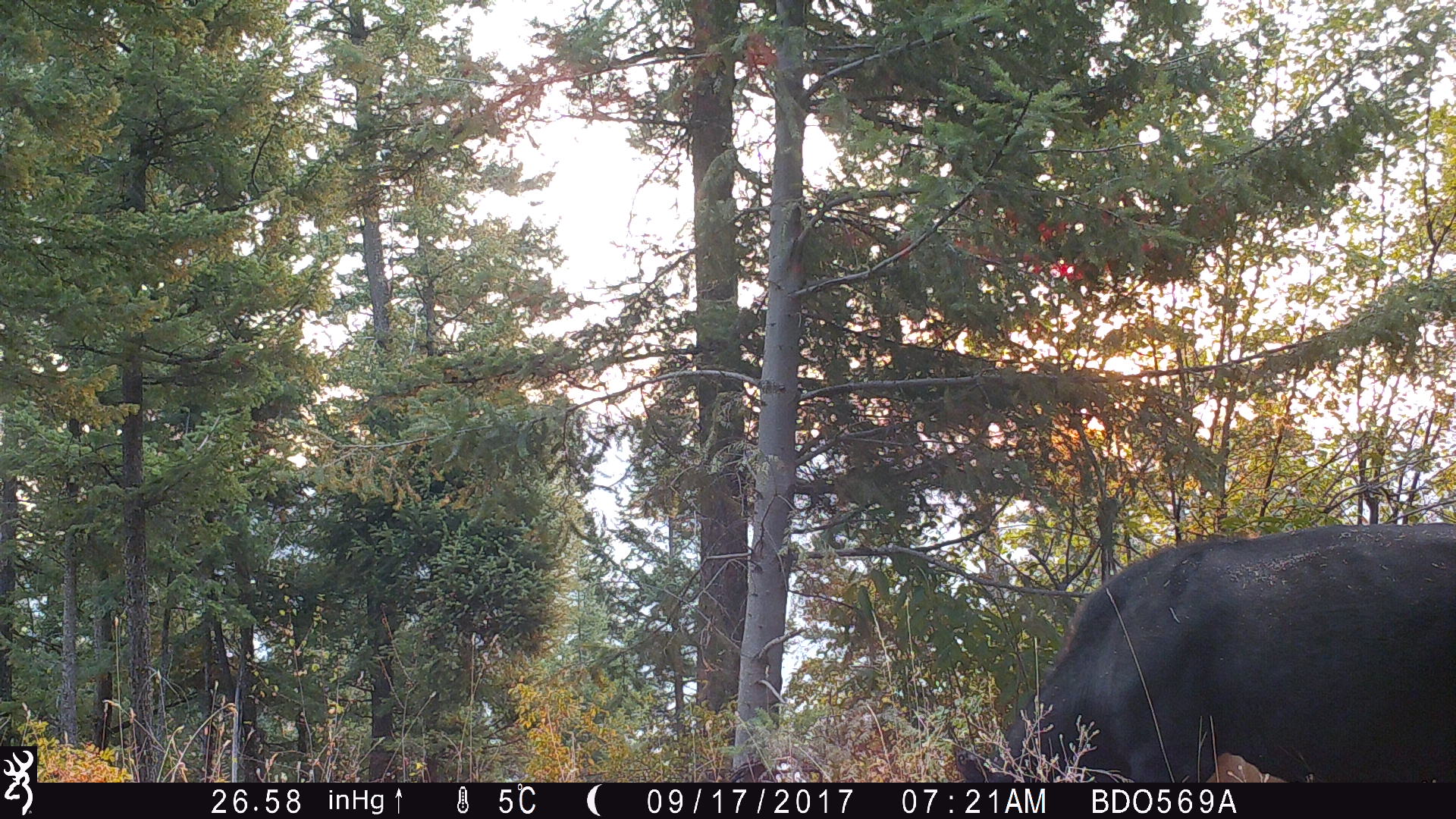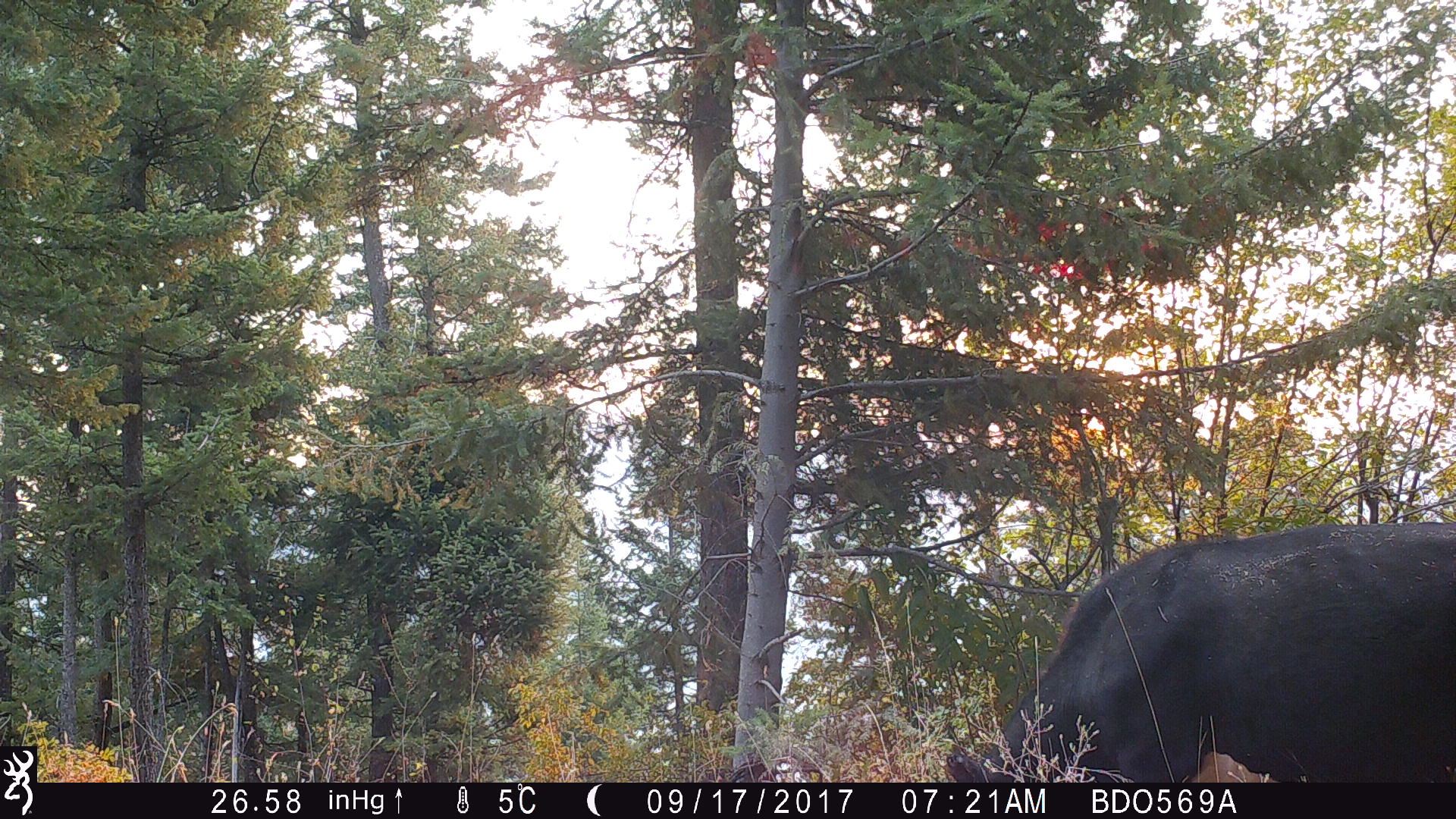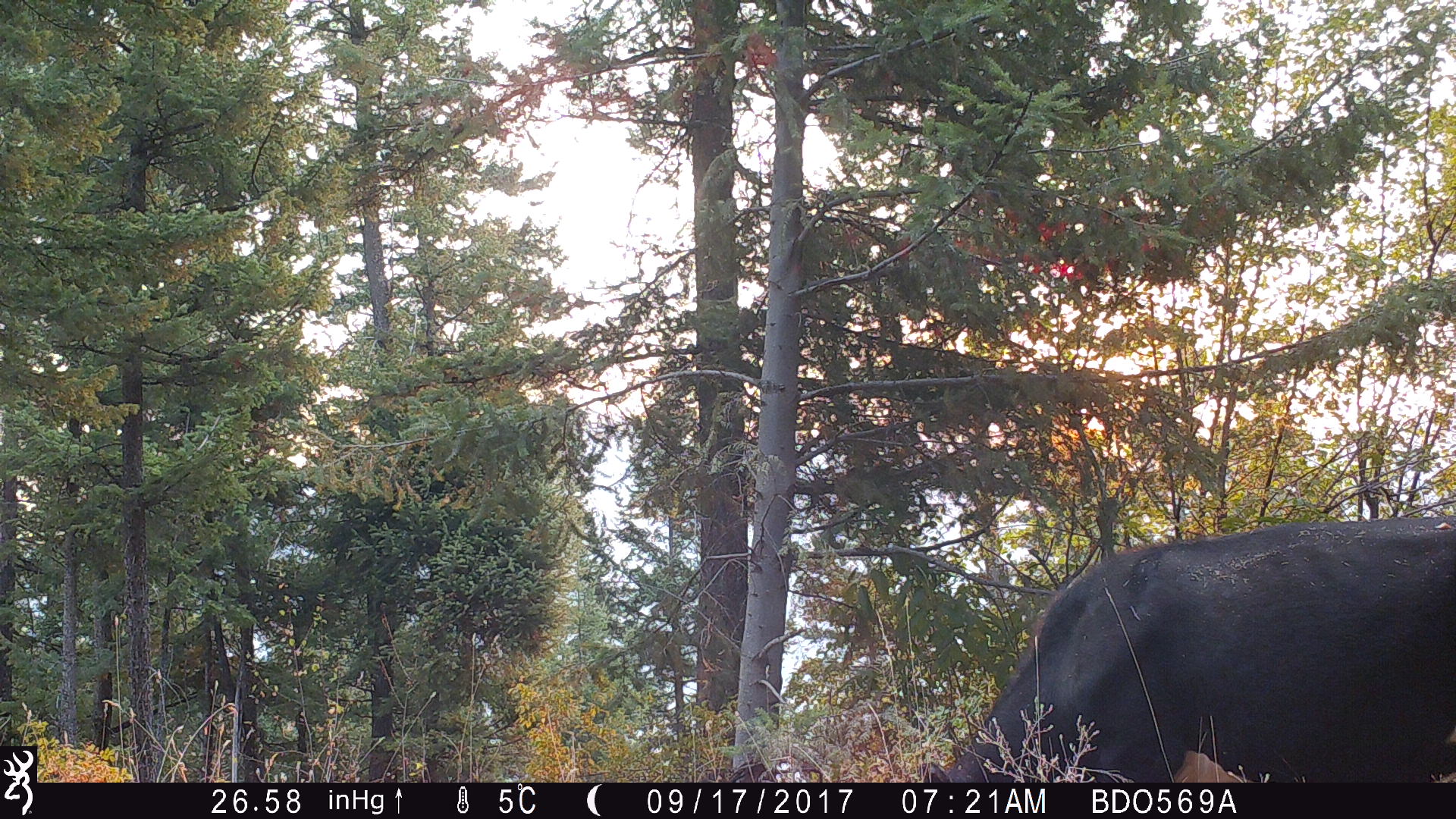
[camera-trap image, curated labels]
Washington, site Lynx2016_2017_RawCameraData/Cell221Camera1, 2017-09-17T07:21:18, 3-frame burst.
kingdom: Animalia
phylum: Chordata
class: Mammalia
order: Artiodactyla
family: Bovidae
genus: Bos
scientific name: Bos taurus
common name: domestic cattle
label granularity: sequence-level